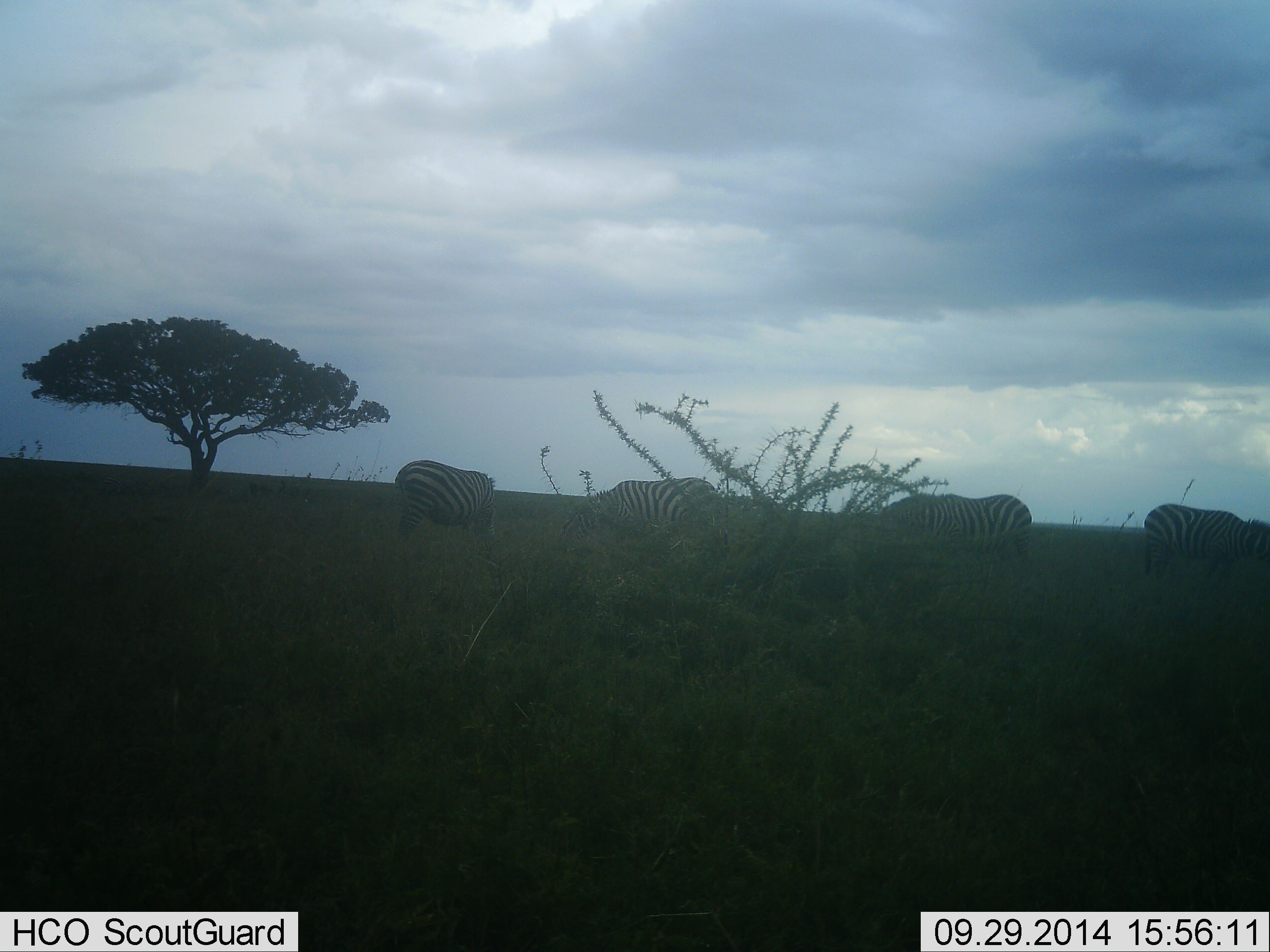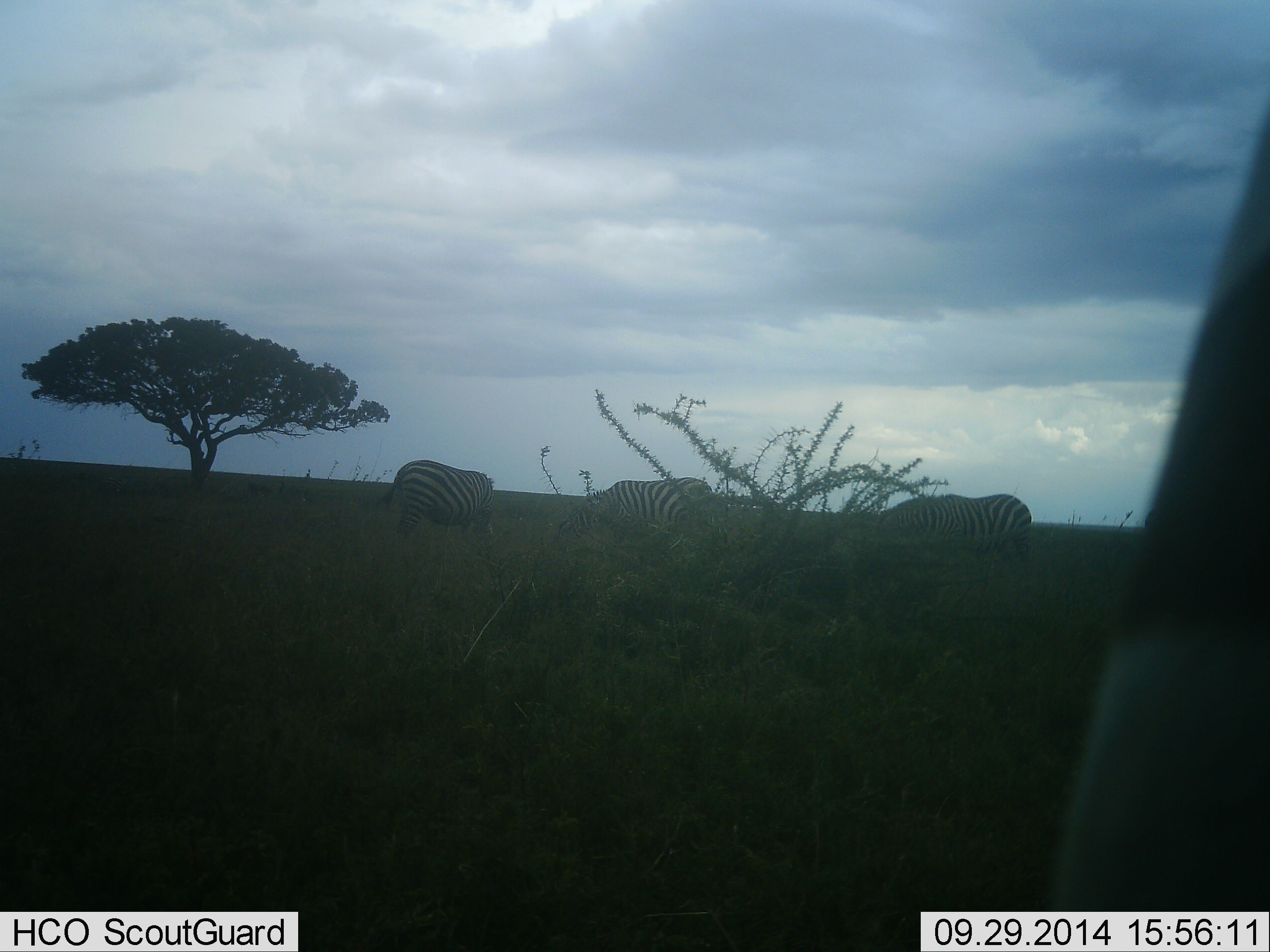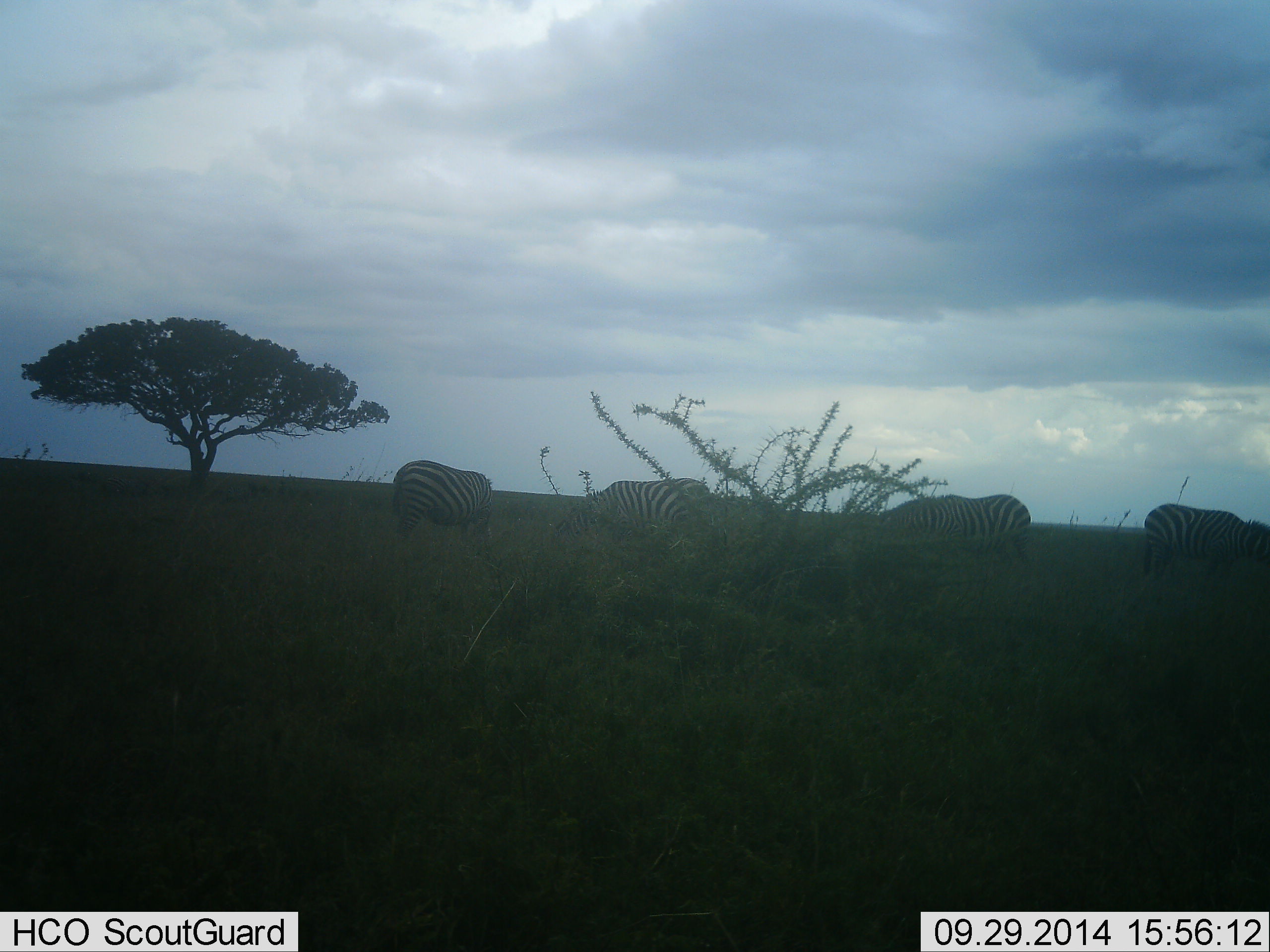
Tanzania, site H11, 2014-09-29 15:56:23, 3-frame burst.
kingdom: Animalia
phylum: Chordata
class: Mammalia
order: Perissodactyla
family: Equidae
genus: Equus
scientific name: Equus quagga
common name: plains zebra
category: zebra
Zebra (plains zebra) (Equus quagga), count 4. Behavior (volunteer vote fractions): standing 40%, resting 0%, moving 20%, interacting 0%. Young present (vote fraction): 0%. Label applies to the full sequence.